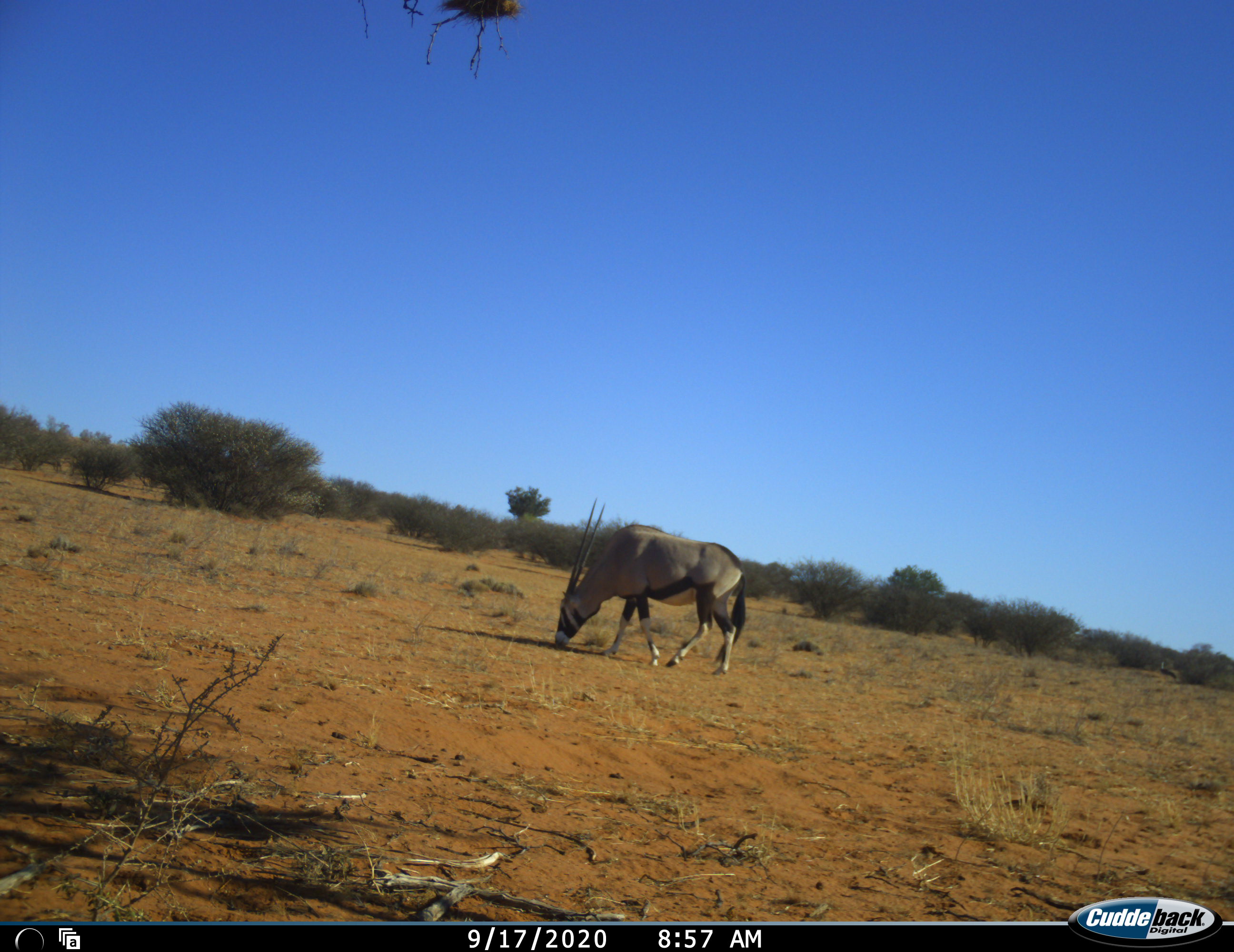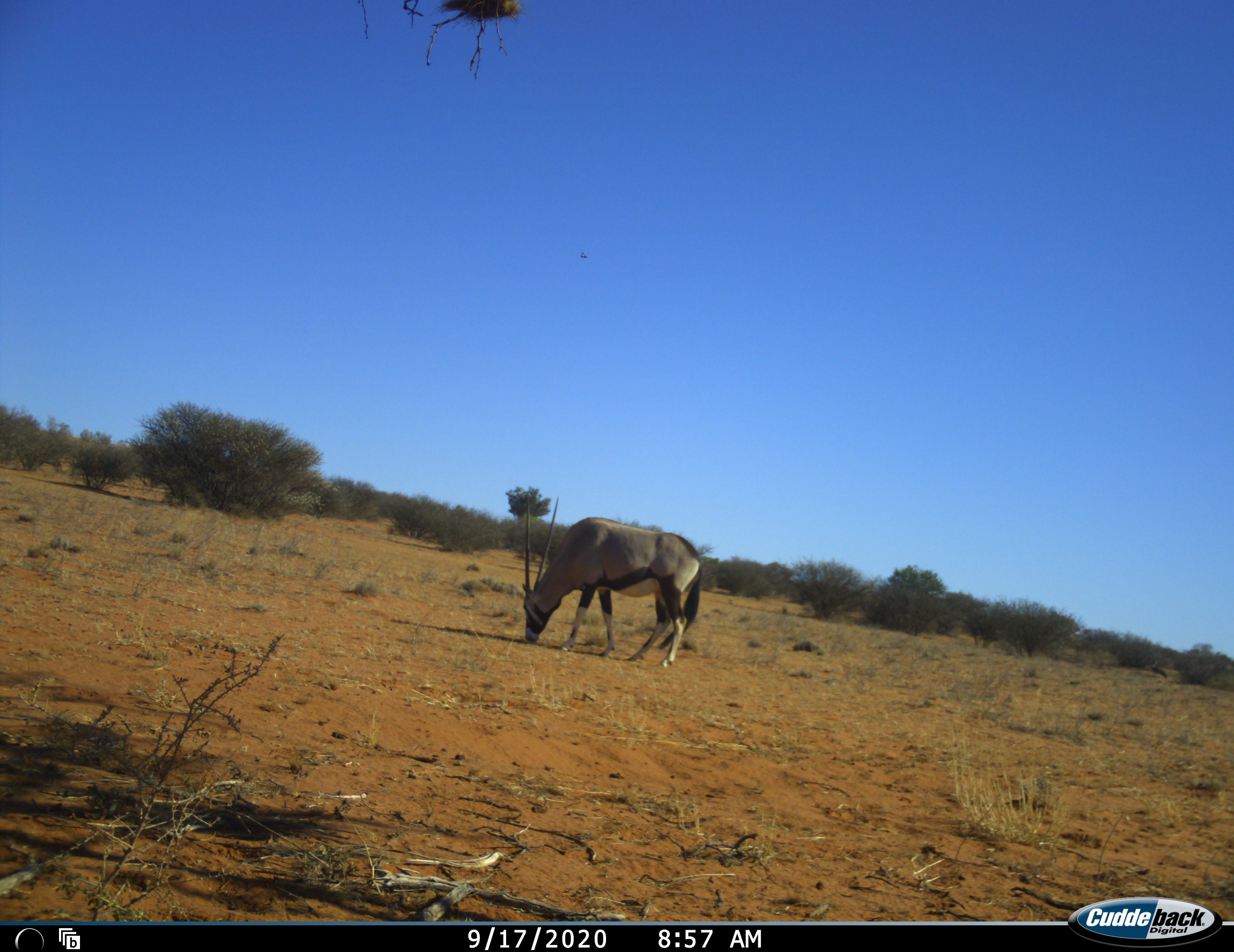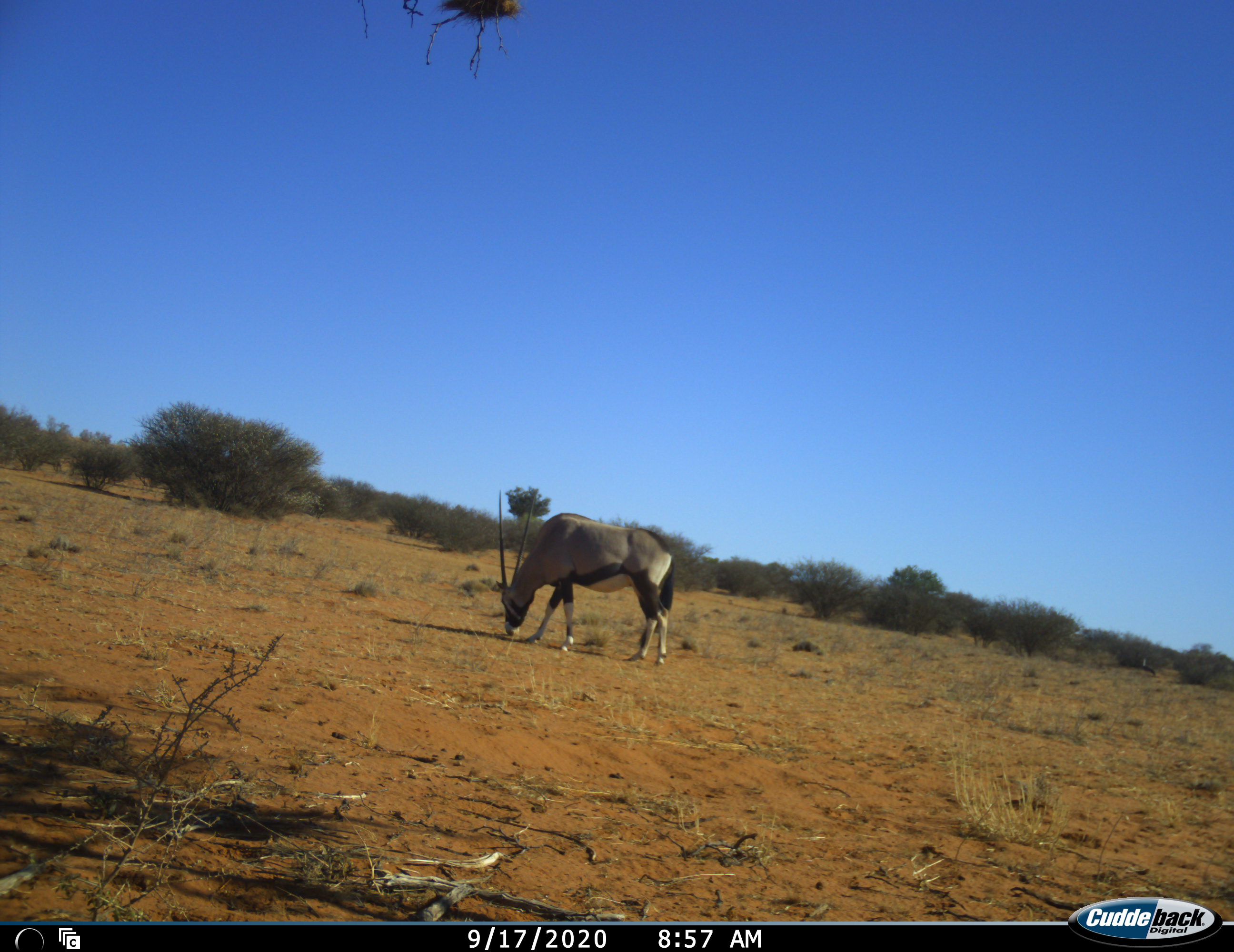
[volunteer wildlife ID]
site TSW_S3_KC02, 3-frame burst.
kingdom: Animalia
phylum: Chordata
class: Mammalia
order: Artiodactyla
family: Bovidae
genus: Oryx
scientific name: Oryx gazella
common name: gemsbok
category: oryx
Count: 1.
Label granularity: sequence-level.